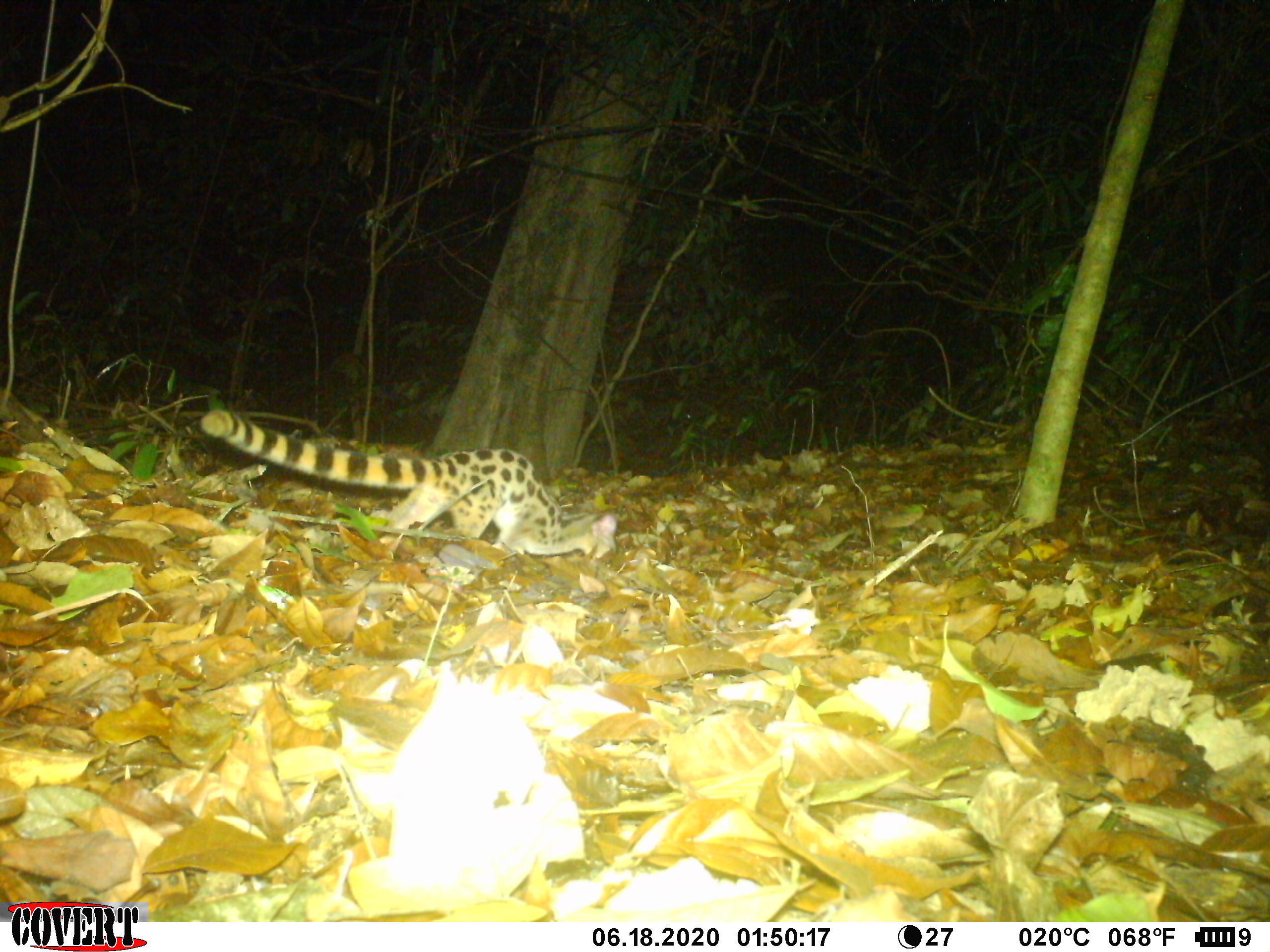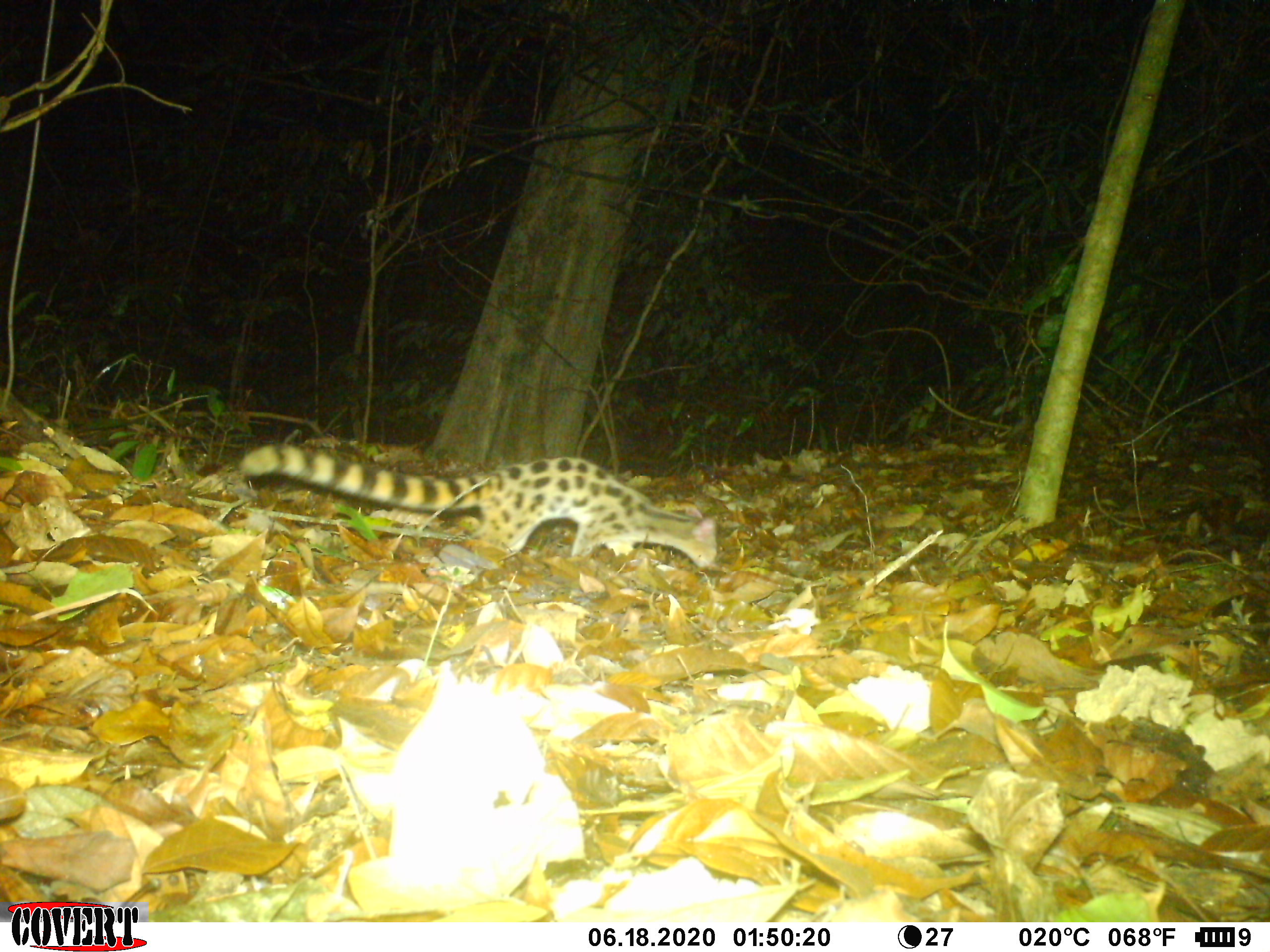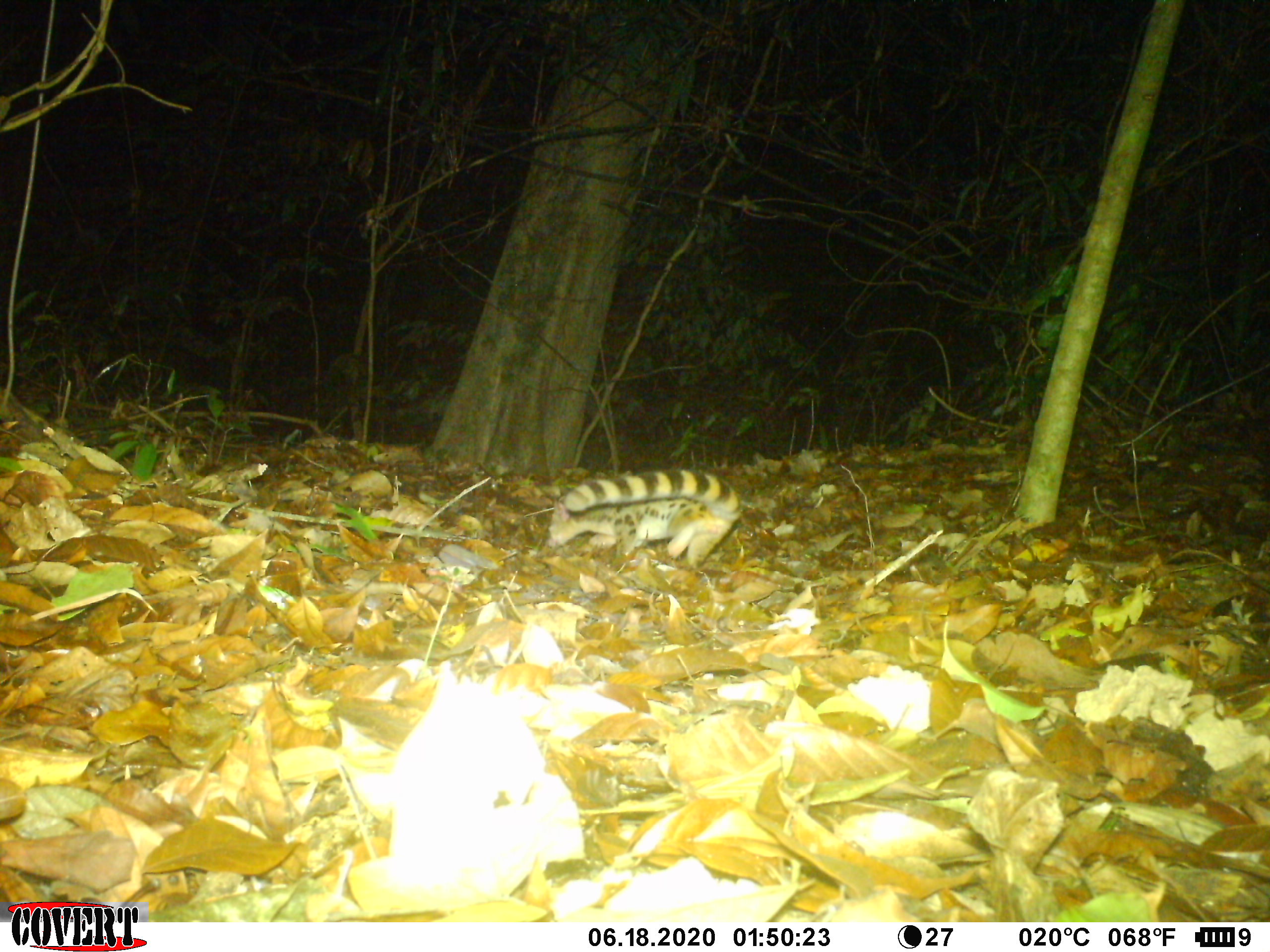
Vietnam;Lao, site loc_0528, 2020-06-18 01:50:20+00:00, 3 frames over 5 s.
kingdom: Animalia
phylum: Chordata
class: Mammalia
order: Carnivora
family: Prionodontidae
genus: Prionodon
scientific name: Prionodon pardicolor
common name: spotted linsang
Spotted linsang (Prionodon pardicolor). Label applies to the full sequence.